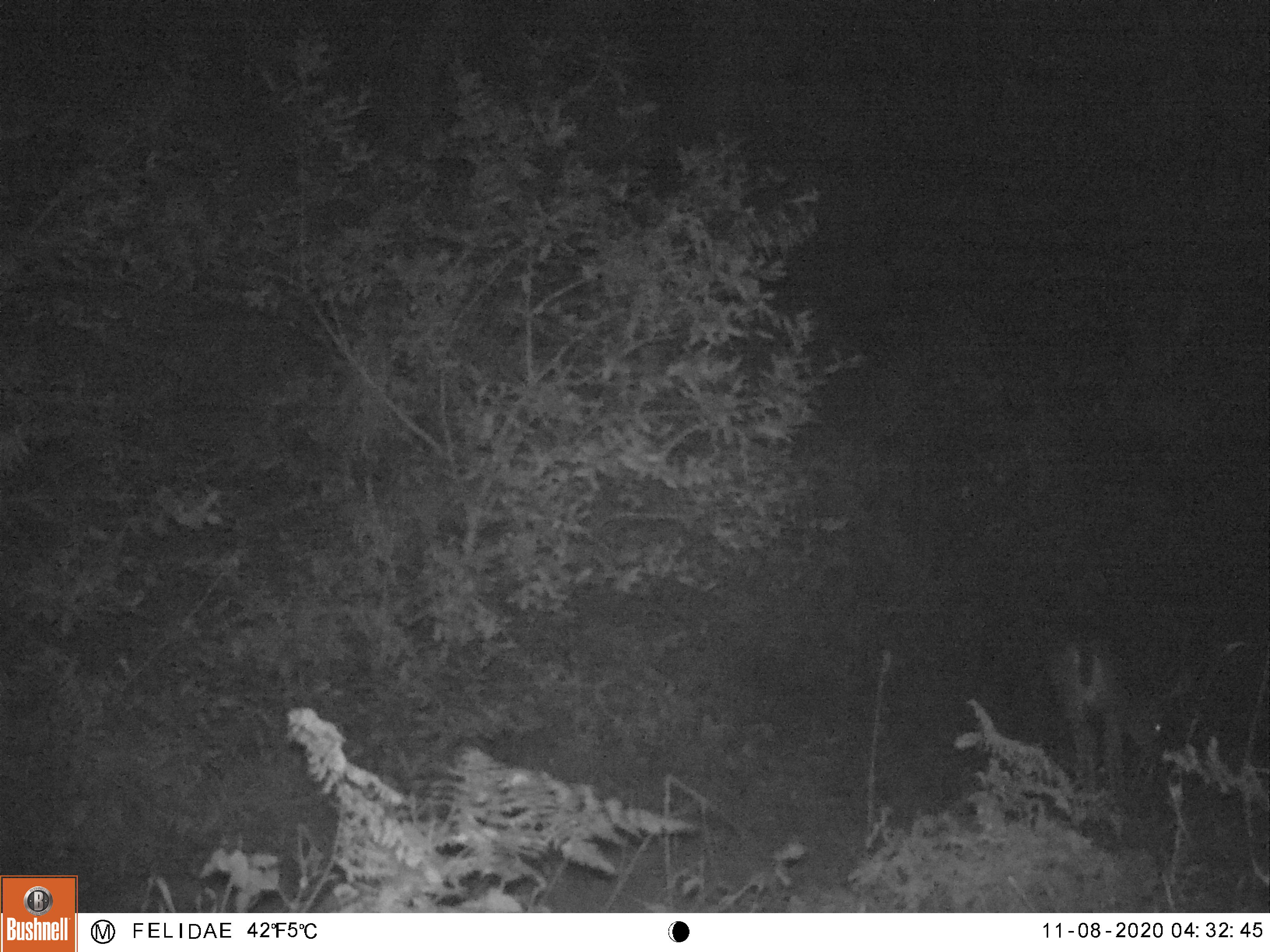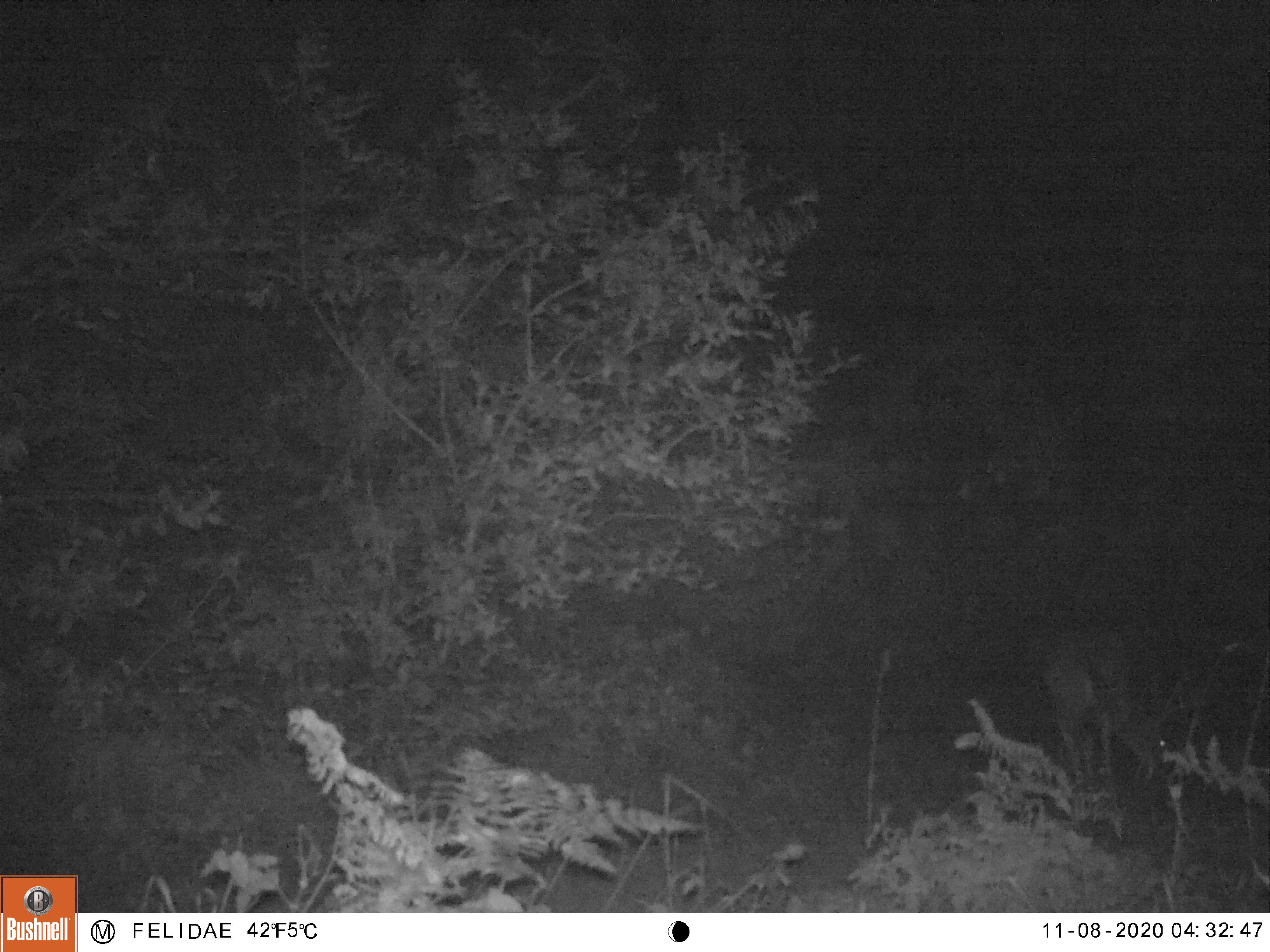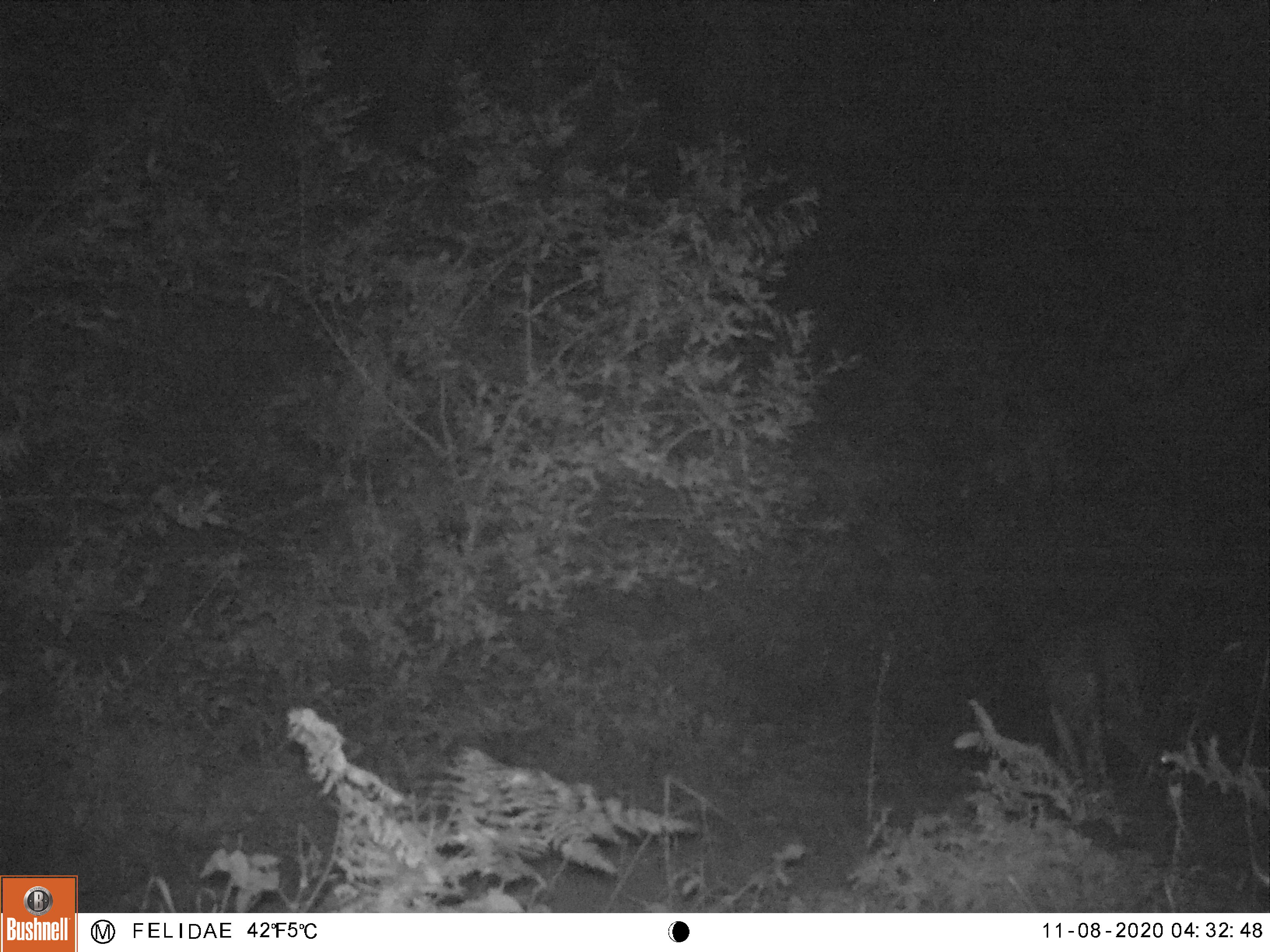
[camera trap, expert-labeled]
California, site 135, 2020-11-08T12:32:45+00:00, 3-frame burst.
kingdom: Animalia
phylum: Chordata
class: Mammalia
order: Artiodactyla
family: Cervidae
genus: Odocoileus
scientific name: Odocoileus hemionus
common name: mule deer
Mule deer (Odocoileus hemionus).